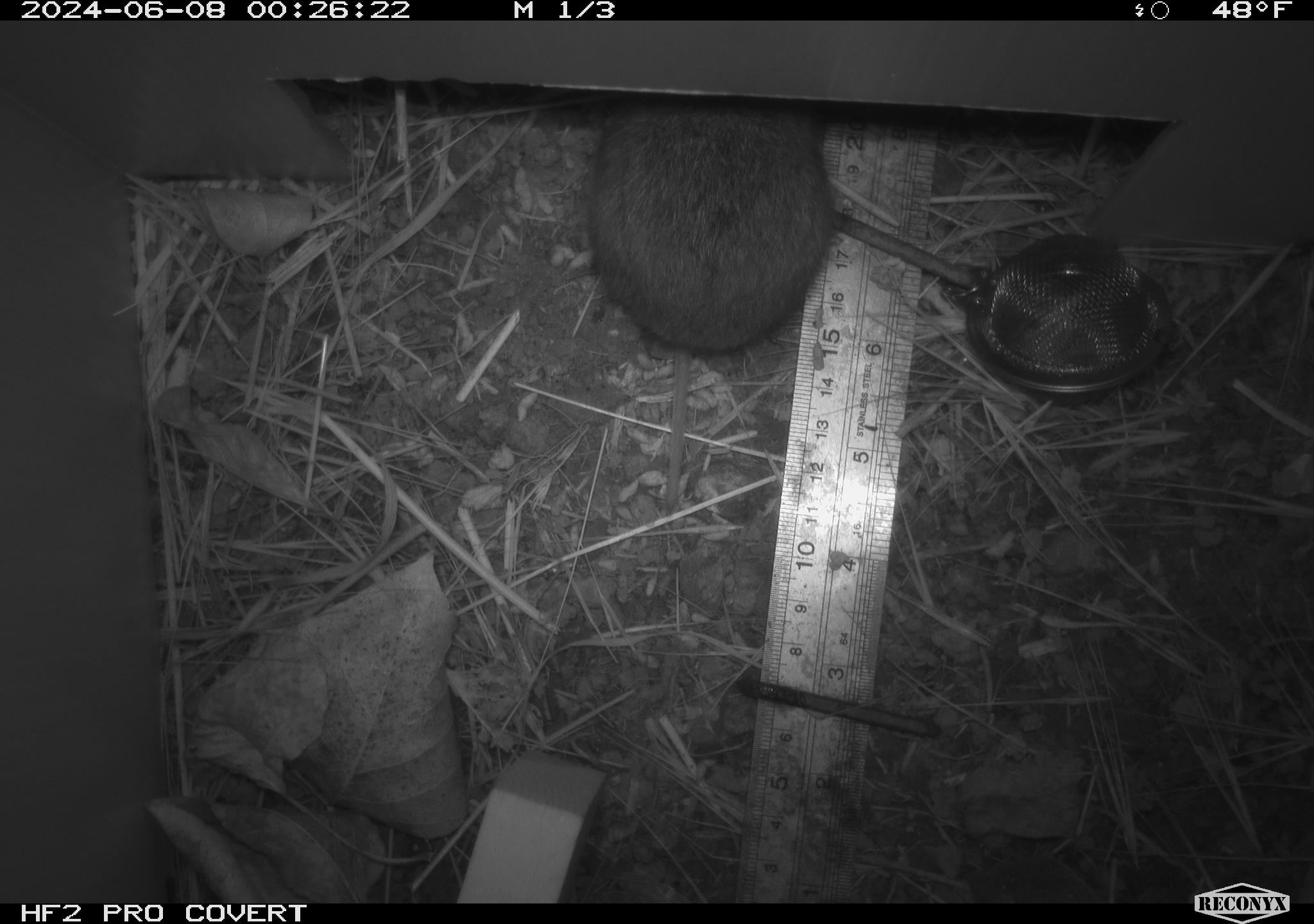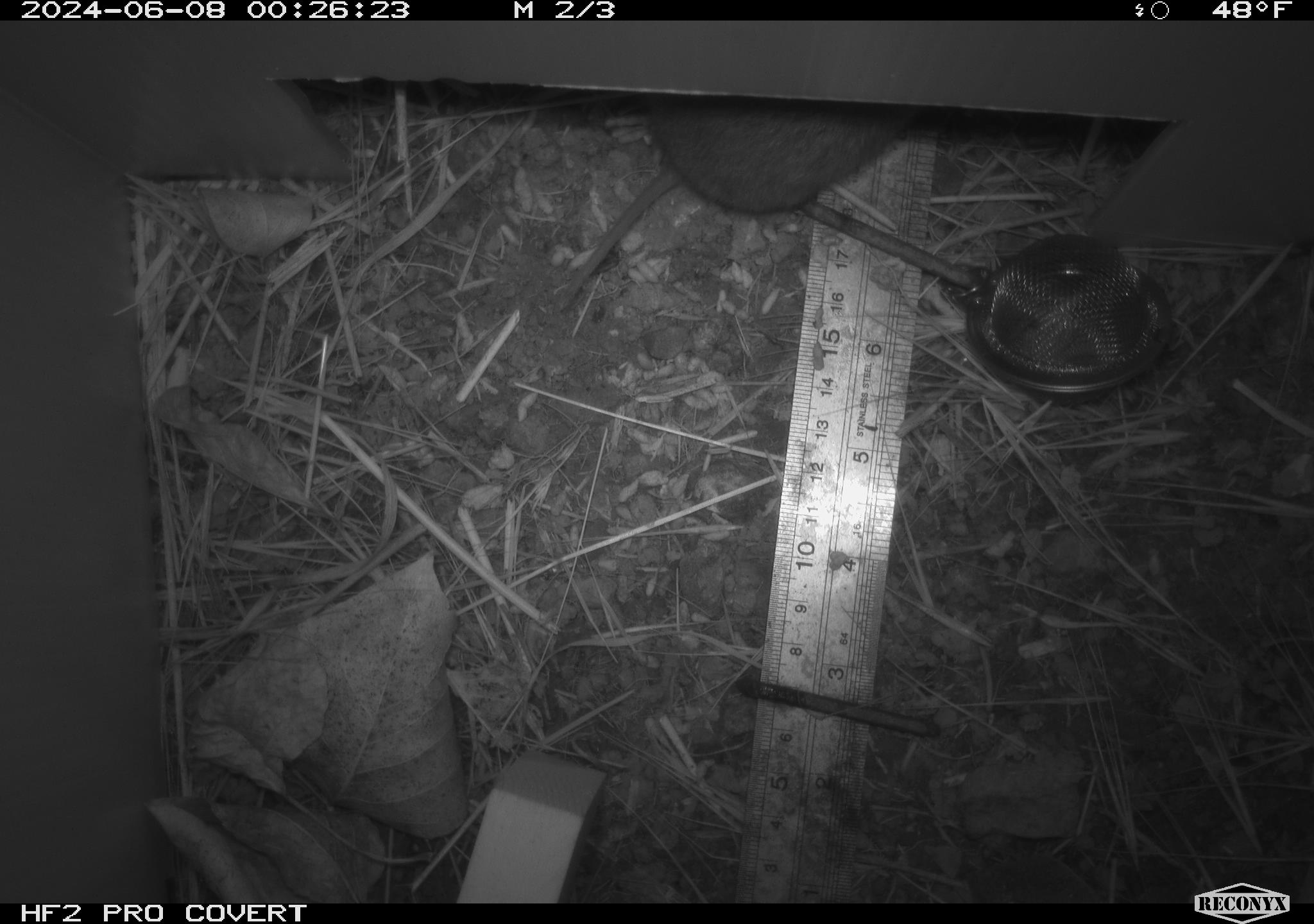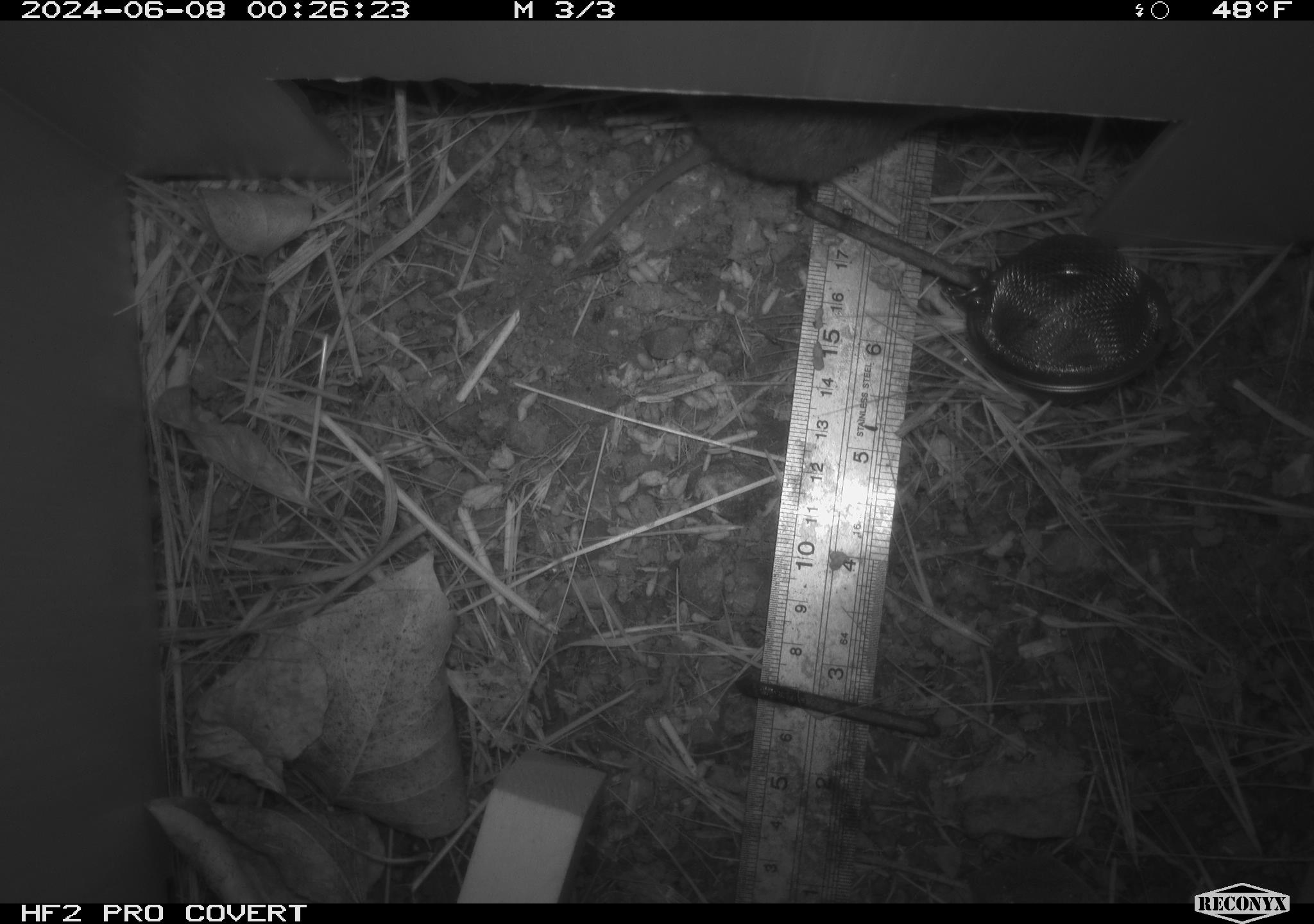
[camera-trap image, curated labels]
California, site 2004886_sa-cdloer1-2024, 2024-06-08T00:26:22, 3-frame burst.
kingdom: Animalia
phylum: Chordata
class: Mammalia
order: Rodentia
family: Cricetidae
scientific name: Arvicolinae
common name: voles, lemmings, and muskrats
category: arvicolinae subfamily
Arvicolinae subfamily (voles, lemmings, and muskrats) (Arvicolinae).